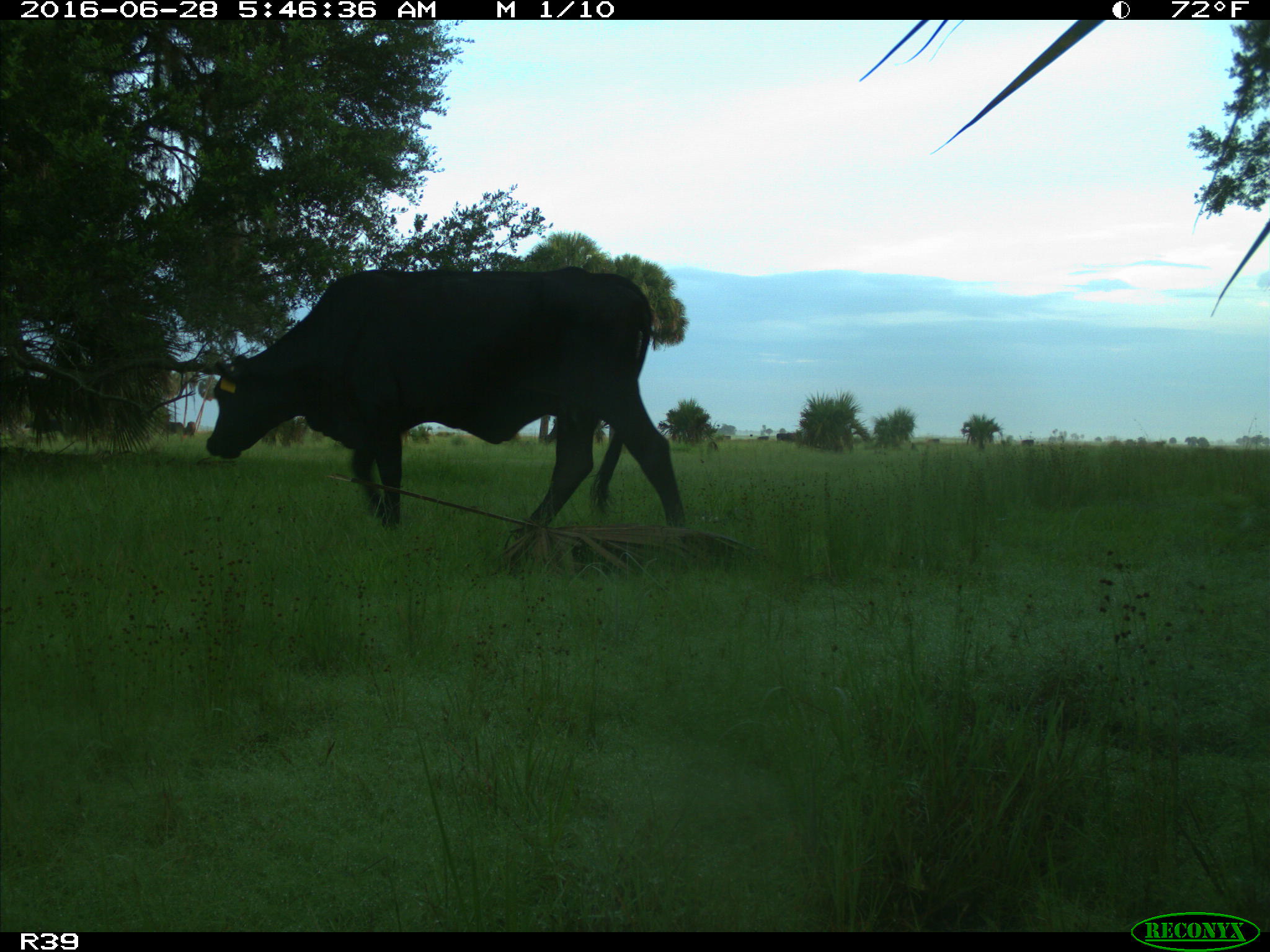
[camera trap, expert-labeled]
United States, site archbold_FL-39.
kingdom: Animalia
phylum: Chordata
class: Mammalia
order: Artiodactyla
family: Bovidae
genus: Bos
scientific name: Bos taurus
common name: domestic cow